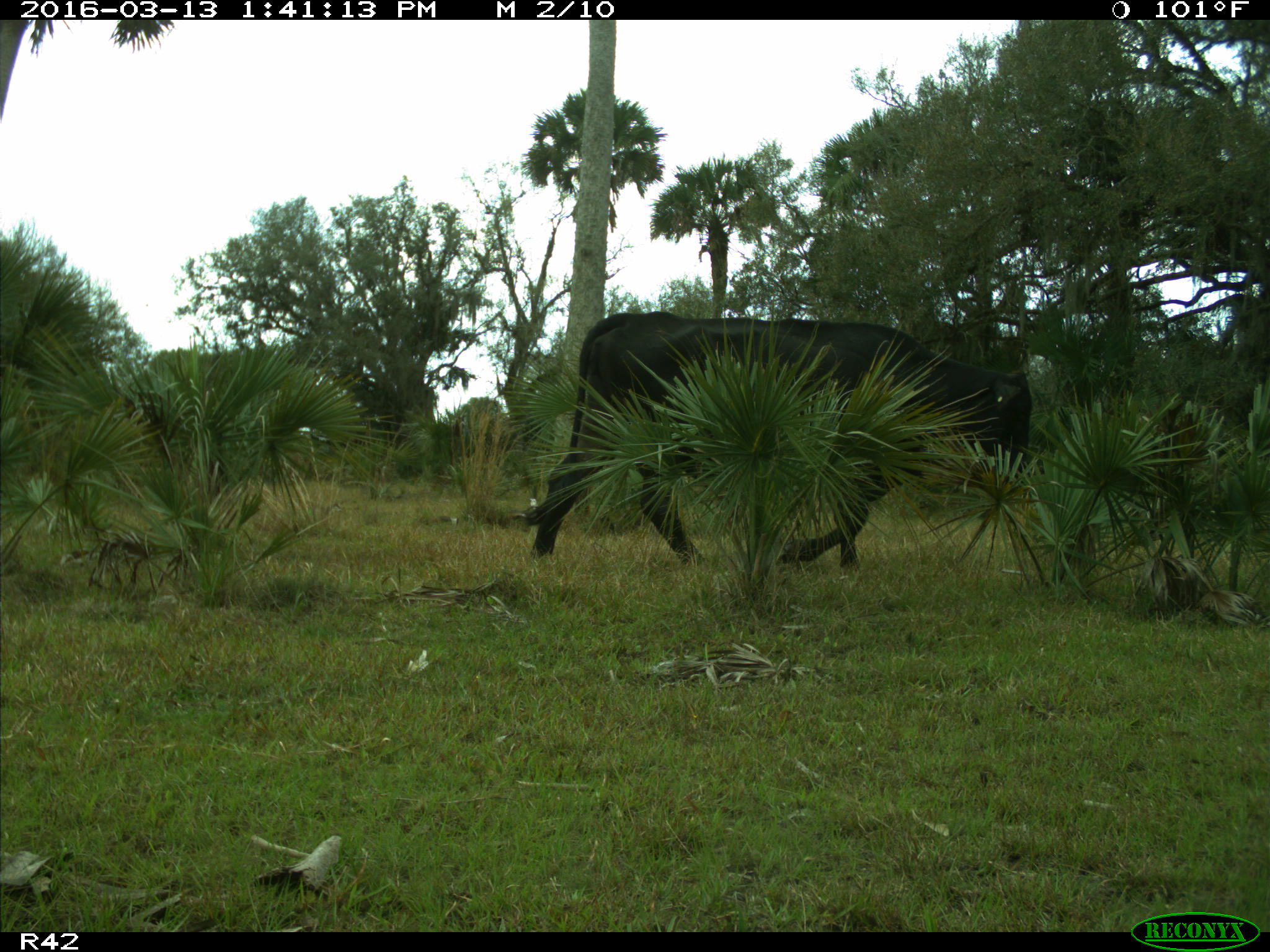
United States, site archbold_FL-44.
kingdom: Animalia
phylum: Chordata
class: Mammalia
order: Artiodactyla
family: Bovidae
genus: Bos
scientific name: Bos taurus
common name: domestic cow